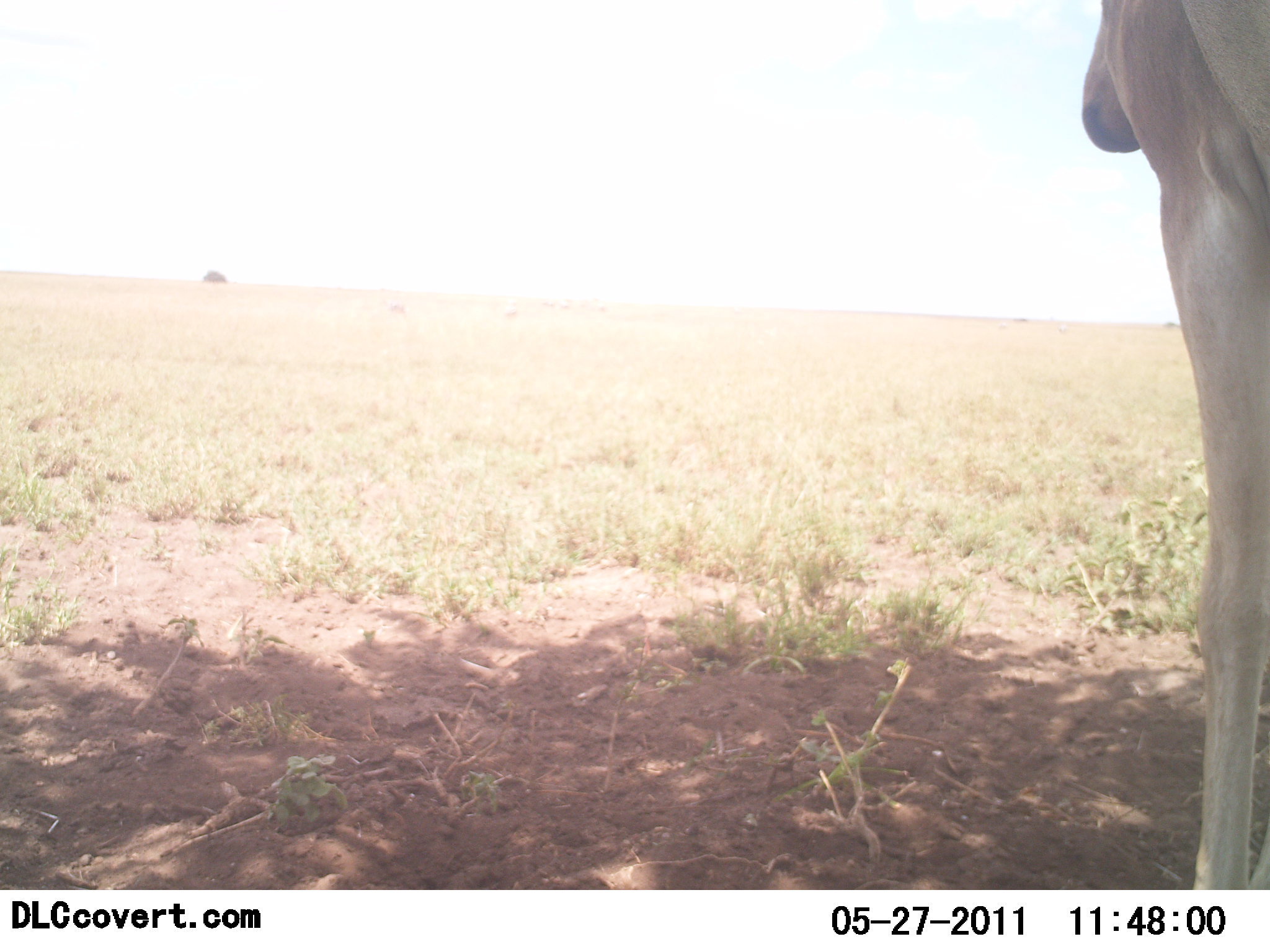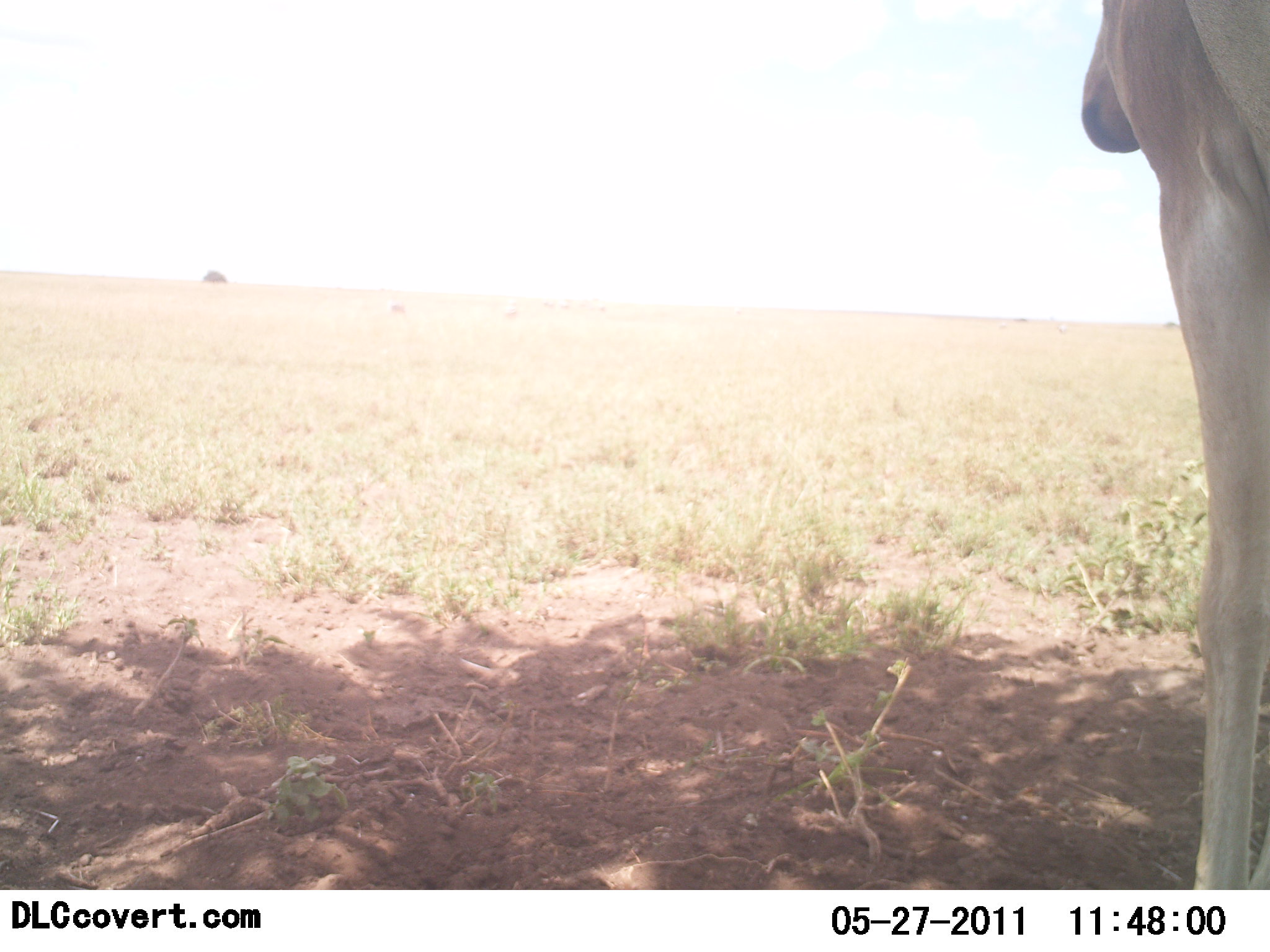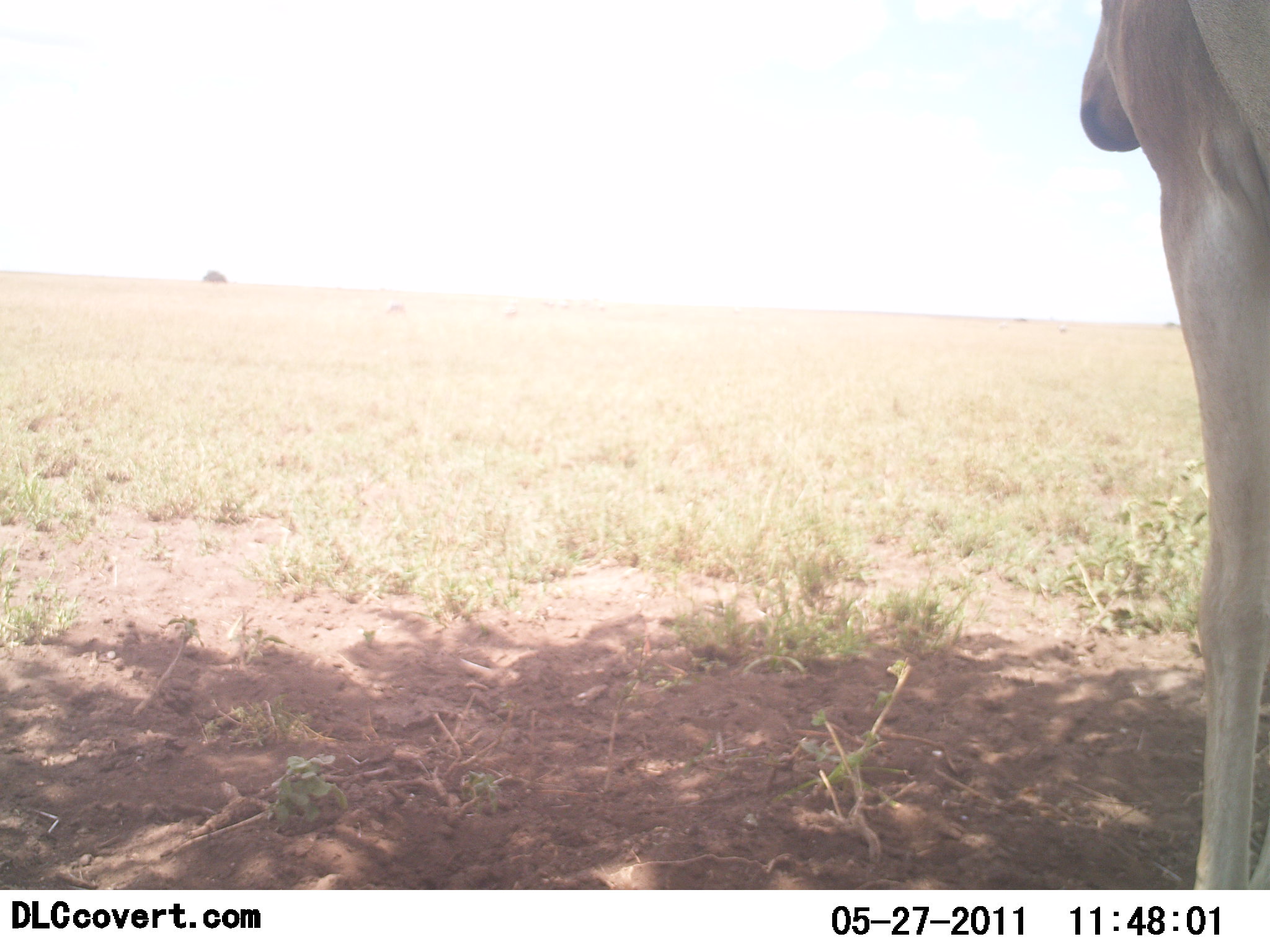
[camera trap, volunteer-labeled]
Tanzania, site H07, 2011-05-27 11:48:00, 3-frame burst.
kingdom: Animalia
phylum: Chordata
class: Mammalia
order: Artiodactyla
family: Bovidae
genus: Alcelaphus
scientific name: Alcelaphus buselaphus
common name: hartebeest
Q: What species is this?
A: Hartebeest (Alcelaphus buselaphus).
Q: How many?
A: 1.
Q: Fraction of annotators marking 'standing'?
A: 100%.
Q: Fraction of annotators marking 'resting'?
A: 0%.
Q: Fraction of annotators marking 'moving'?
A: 0%.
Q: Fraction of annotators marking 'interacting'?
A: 0%.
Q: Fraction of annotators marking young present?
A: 0%.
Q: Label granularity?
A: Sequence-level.